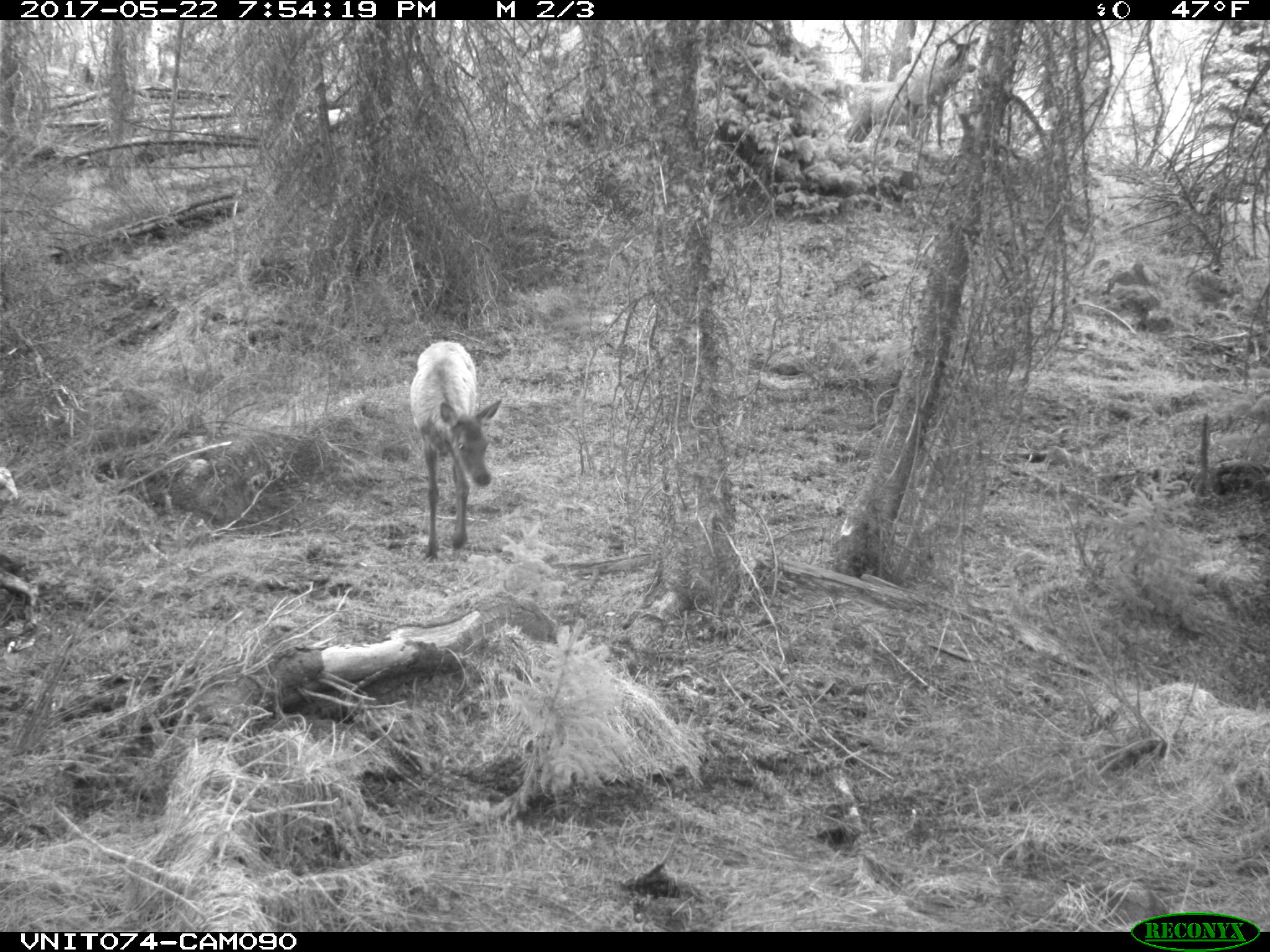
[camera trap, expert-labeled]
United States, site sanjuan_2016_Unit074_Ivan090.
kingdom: Animalia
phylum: Chordata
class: Mammalia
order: Artiodactyla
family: Cervidae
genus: Cervus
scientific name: Cervus elaphus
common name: red deer